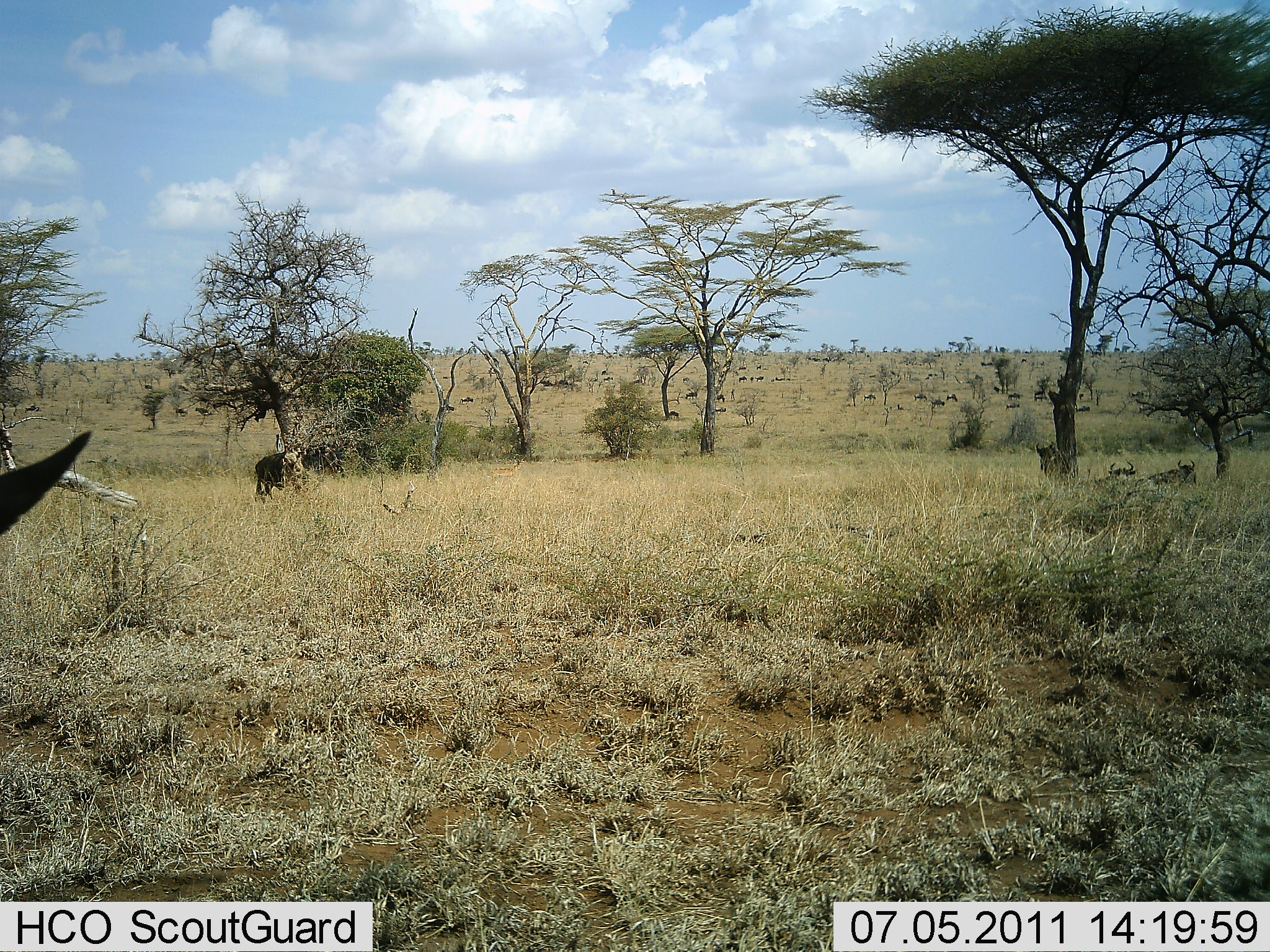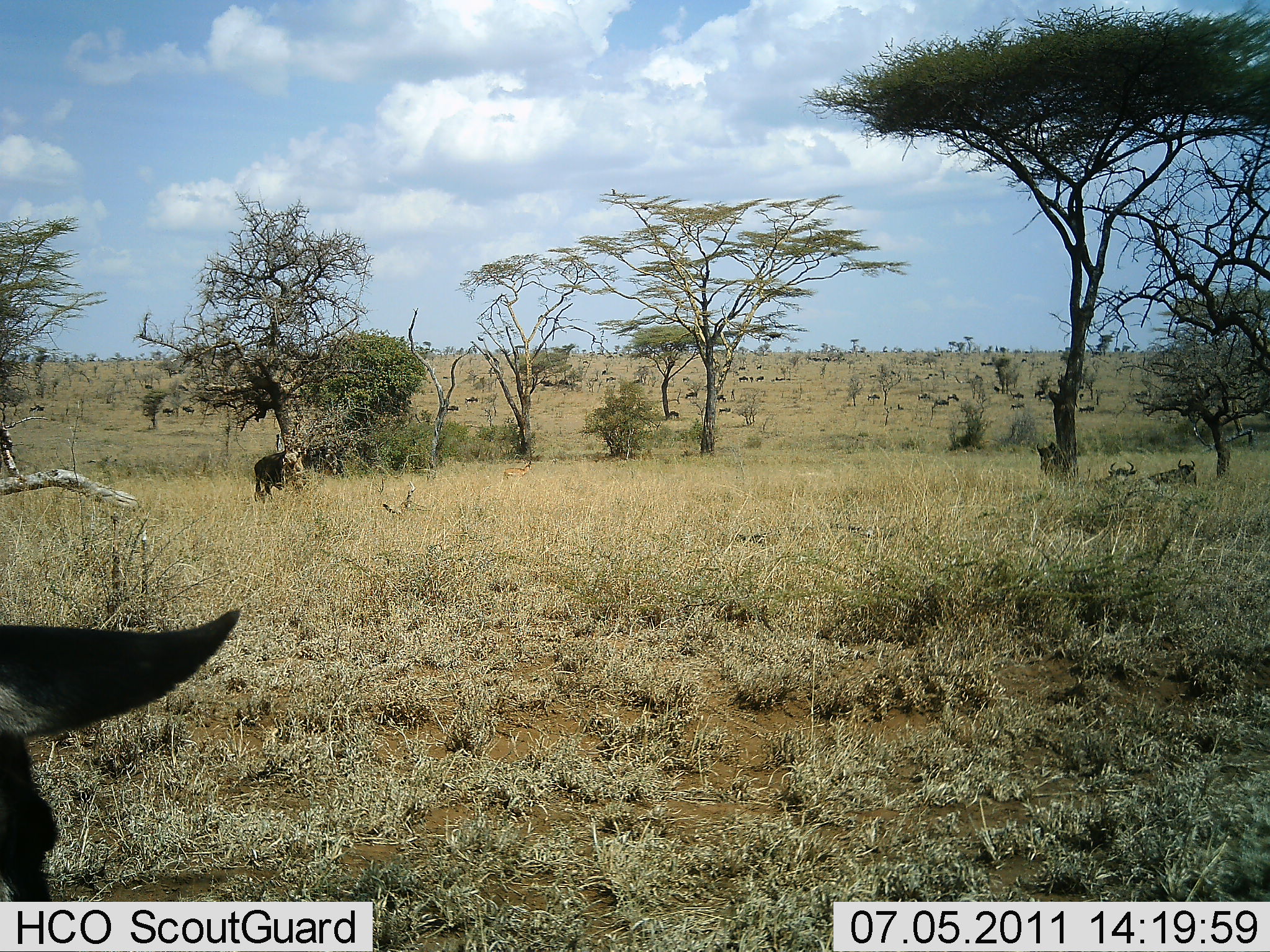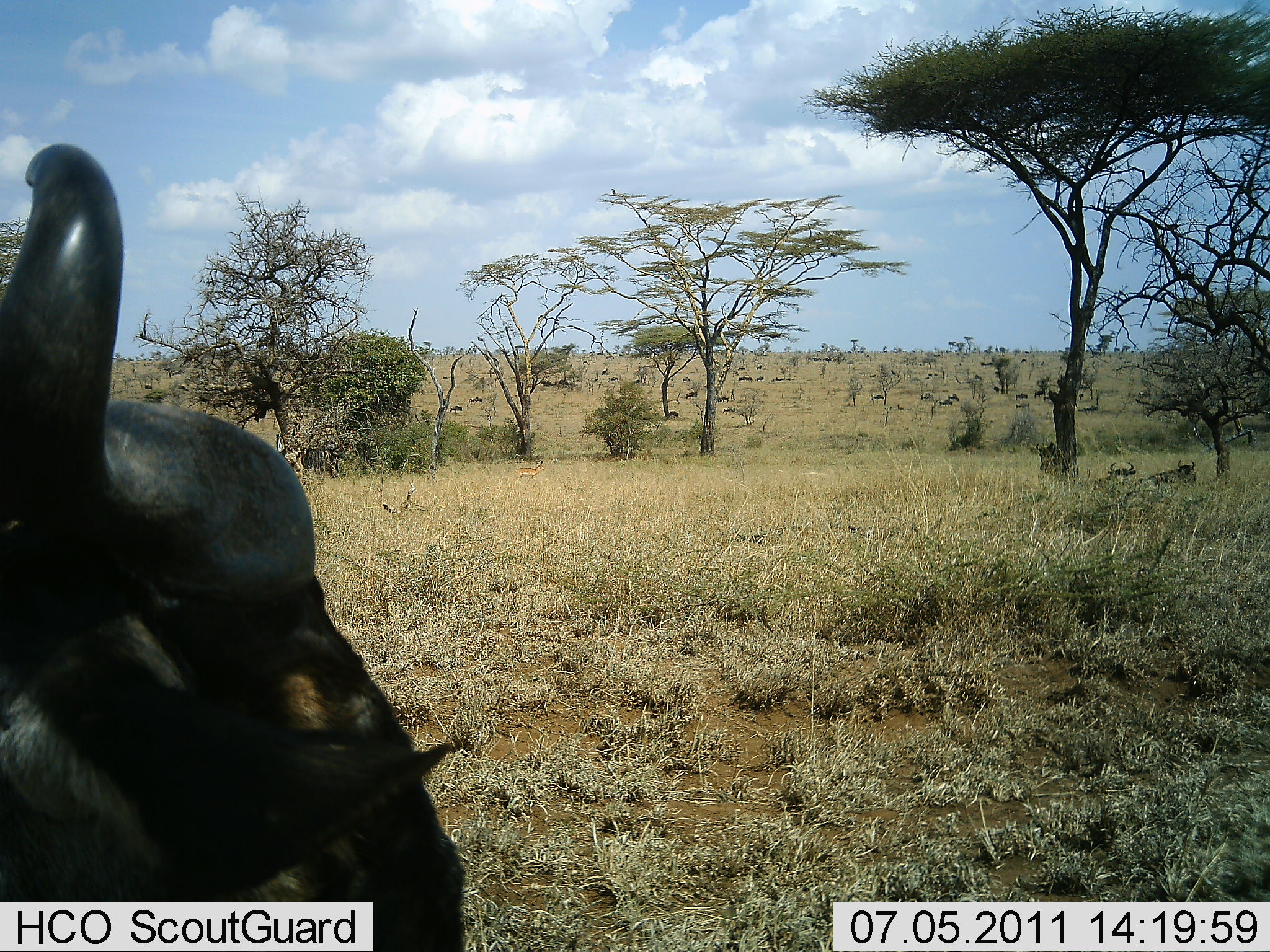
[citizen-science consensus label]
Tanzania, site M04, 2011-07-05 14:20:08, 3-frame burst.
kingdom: Animalia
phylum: Chordata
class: Mammalia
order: Artiodactyla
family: Bovidae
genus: Connochaetes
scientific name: Connochaetes taurinus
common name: blue wildebeest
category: wildebeest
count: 4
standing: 27%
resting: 27%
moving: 64%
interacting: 0%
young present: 0%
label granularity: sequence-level